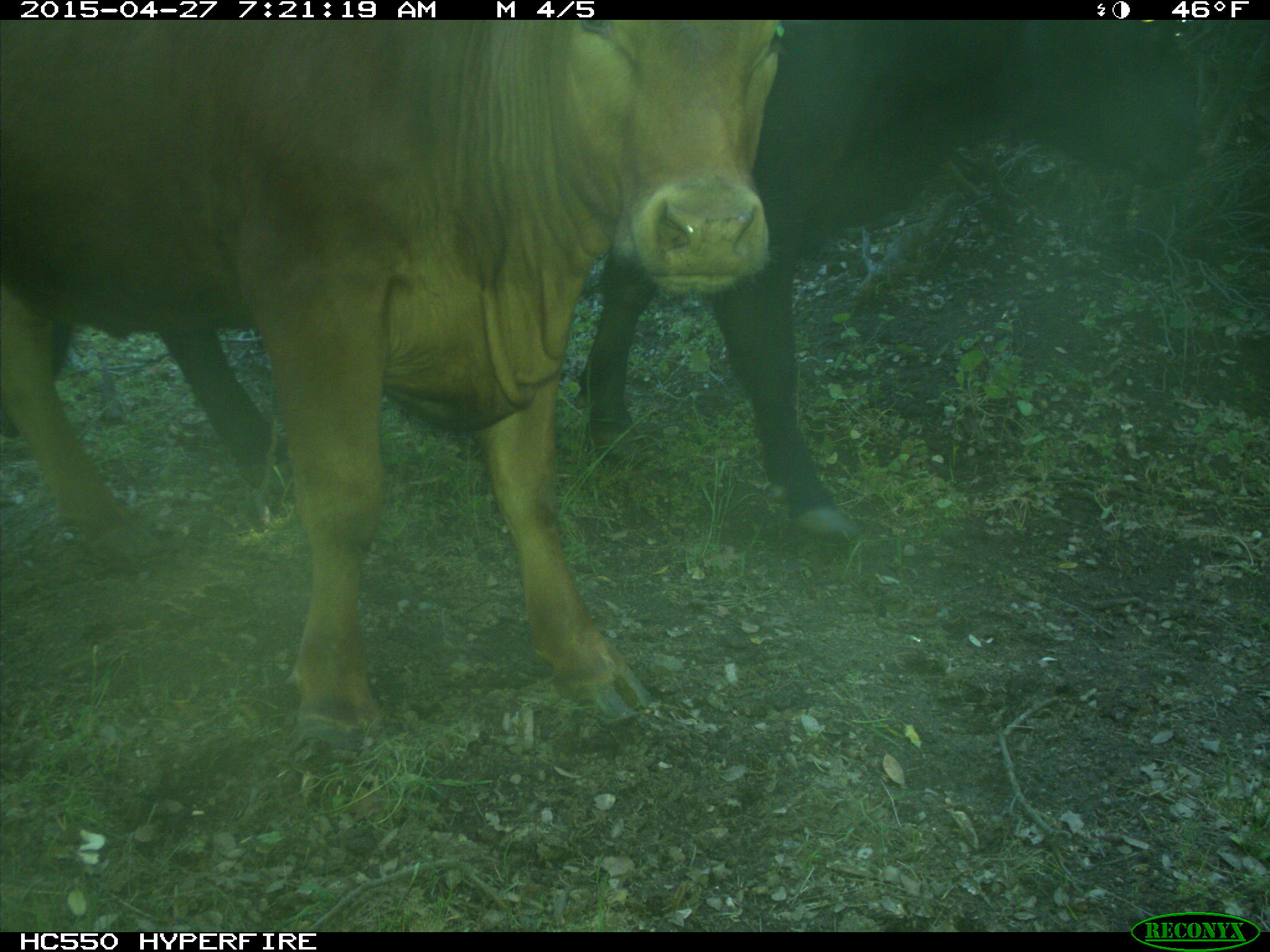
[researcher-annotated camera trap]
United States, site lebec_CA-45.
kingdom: Animalia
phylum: Chordata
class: Mammalia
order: Artiodactyla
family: Bovidae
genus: Bos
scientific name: Bos taurus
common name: domestic cow